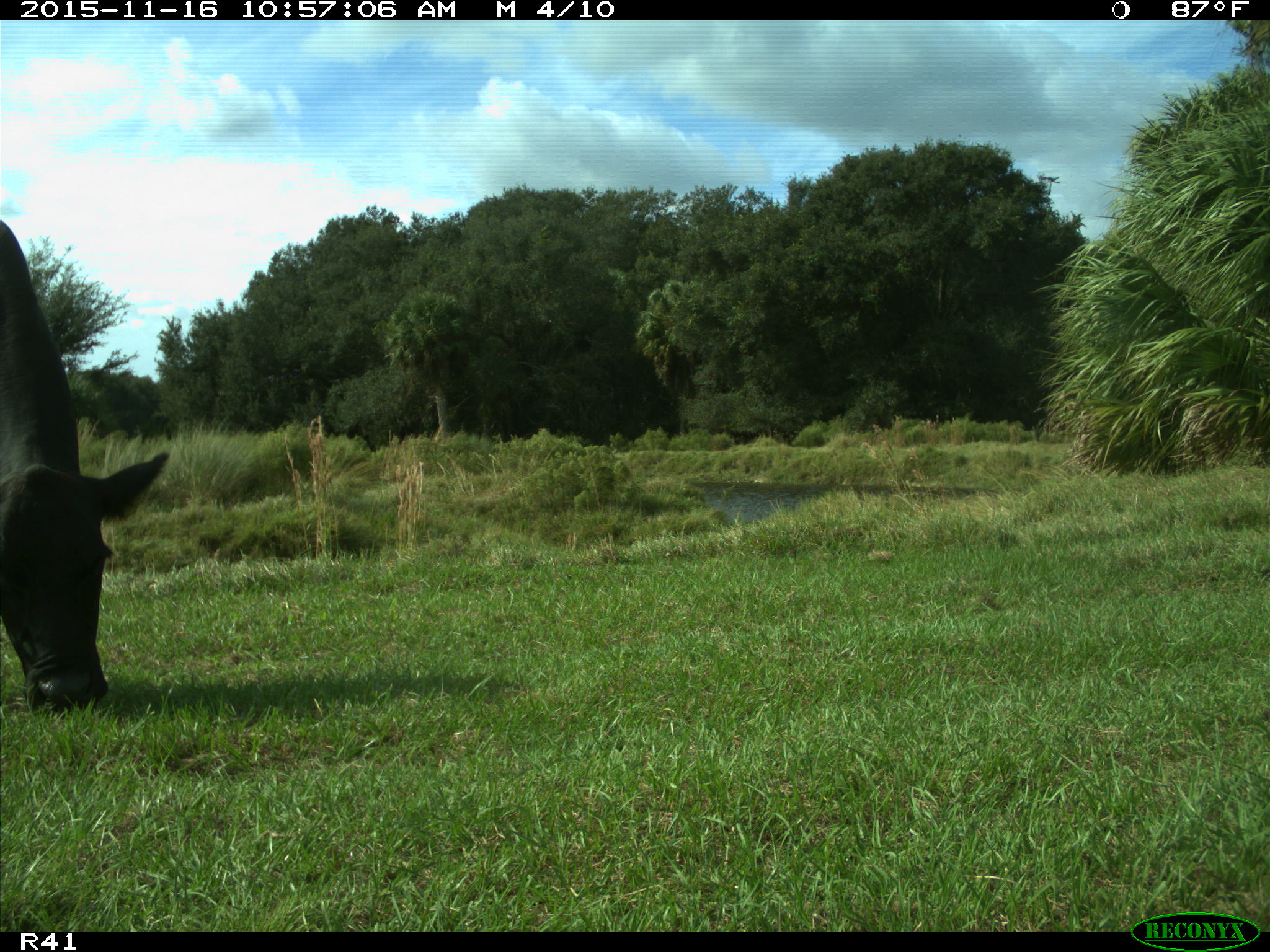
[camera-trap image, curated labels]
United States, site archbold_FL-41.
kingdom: Animalia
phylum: Chordata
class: Mammalia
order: Artiodactyla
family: Bovidae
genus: Bos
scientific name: Bos taurus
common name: domestic cow